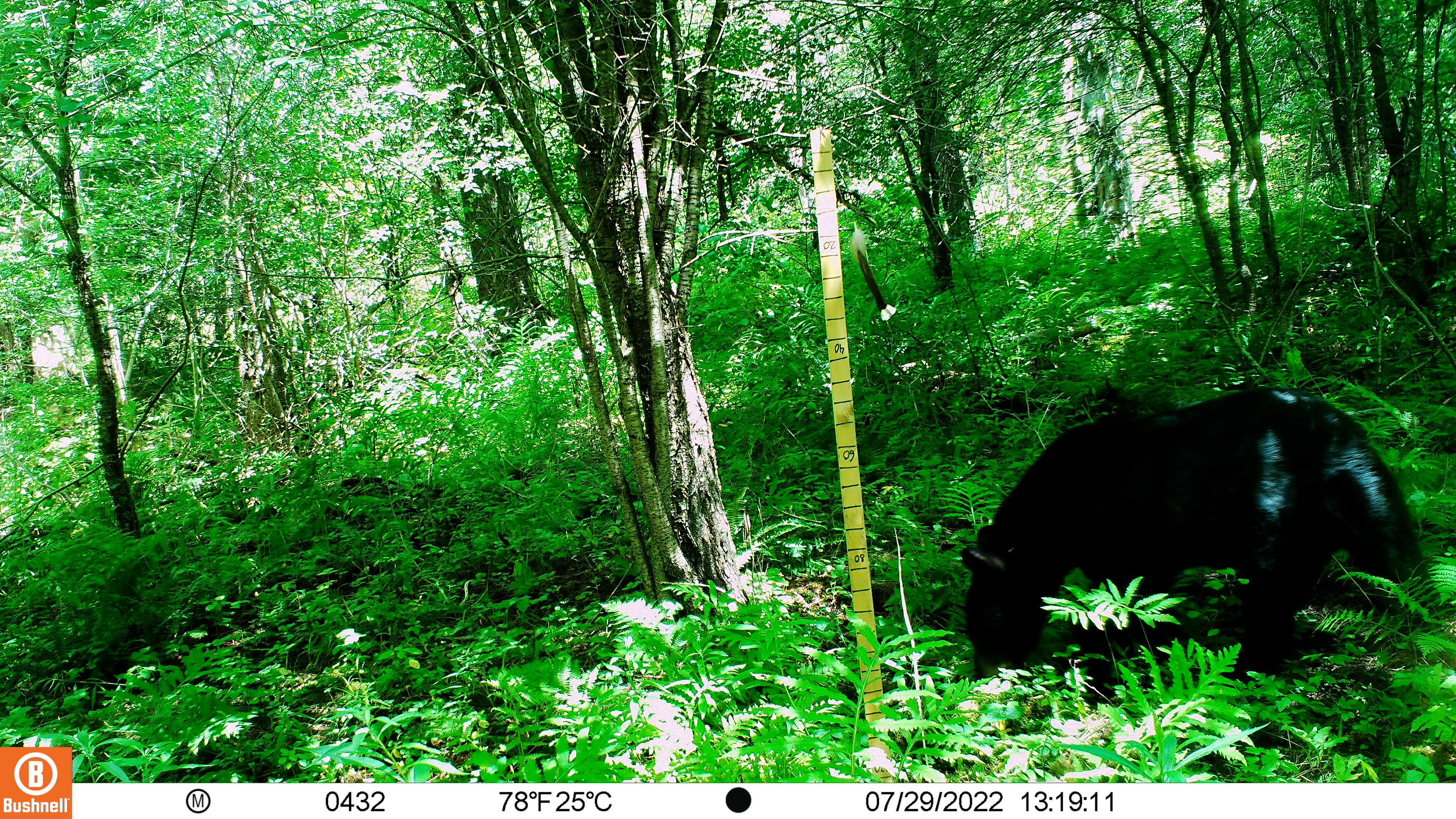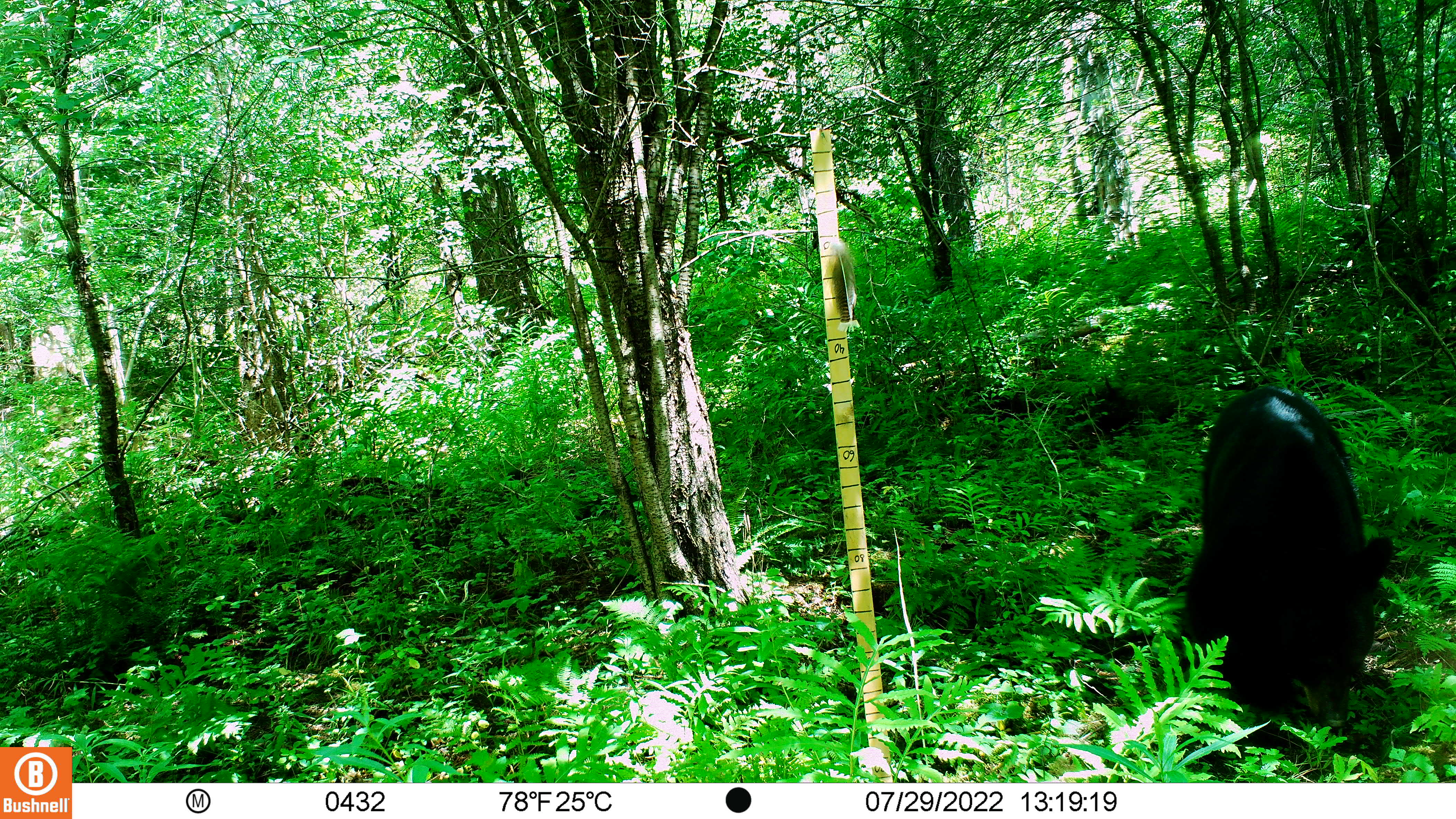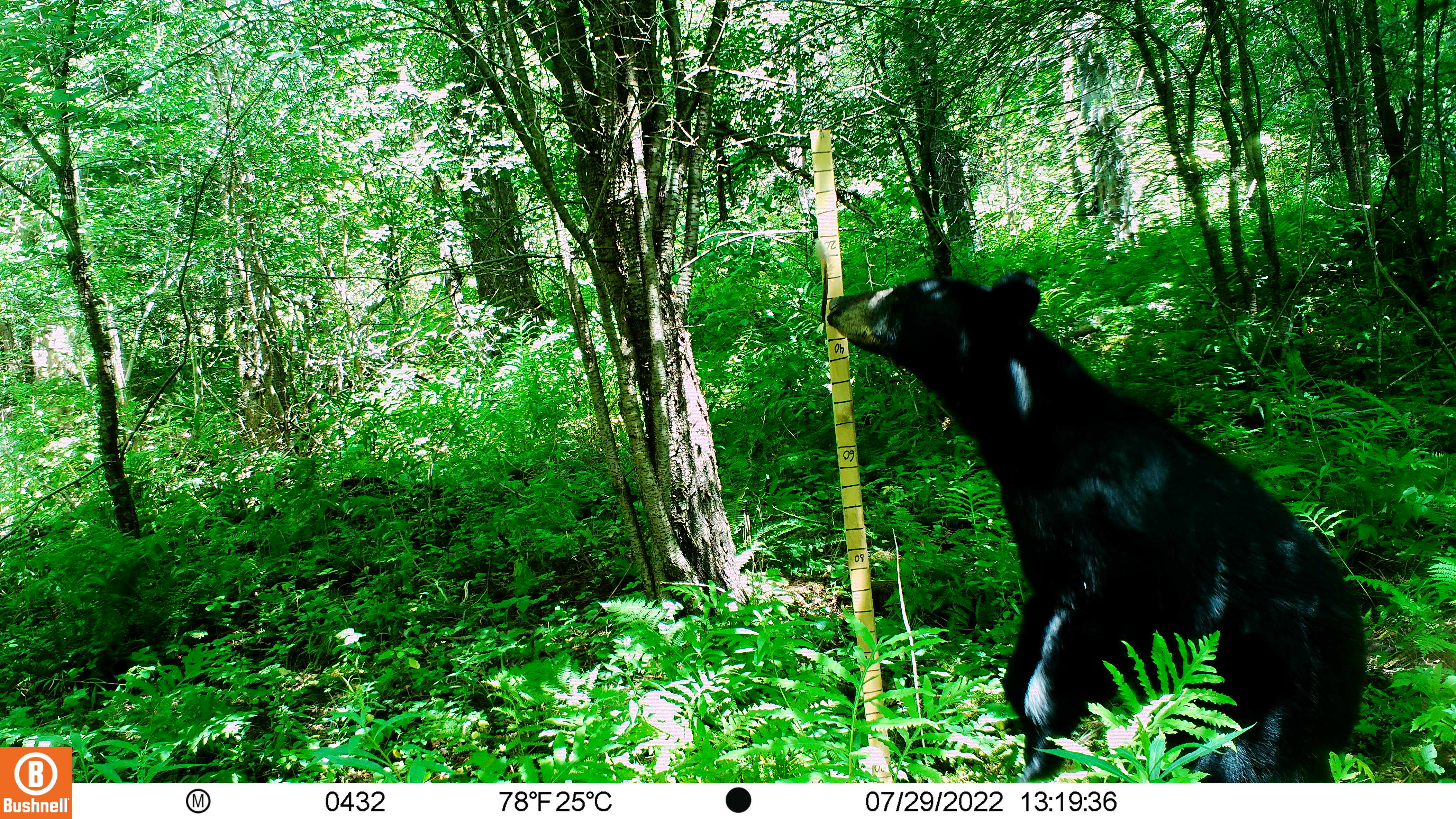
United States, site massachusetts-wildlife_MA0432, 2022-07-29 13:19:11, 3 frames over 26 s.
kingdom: Animalia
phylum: Chordata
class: Mammalia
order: Carnivora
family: Ursidae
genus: Ursus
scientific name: Ursus americanus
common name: black bear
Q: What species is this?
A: Black bear (Ursus americanus).